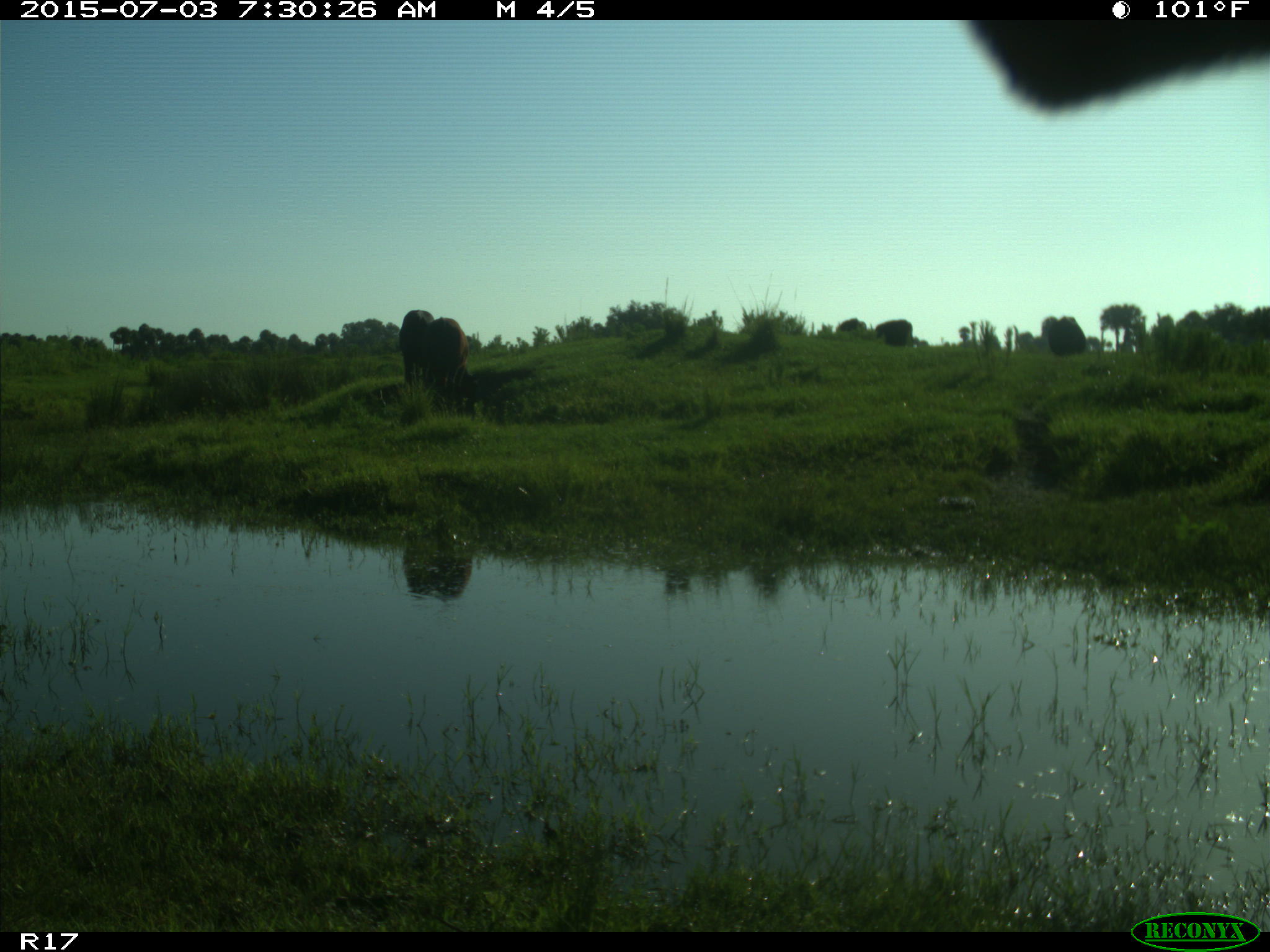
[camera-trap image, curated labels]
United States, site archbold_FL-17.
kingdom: Animalia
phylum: Chordata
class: Mammalia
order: Artiodactyla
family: Bovidae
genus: Bos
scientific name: Bos taurus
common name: domestic cow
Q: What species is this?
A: Bos taurus (domestic cow).